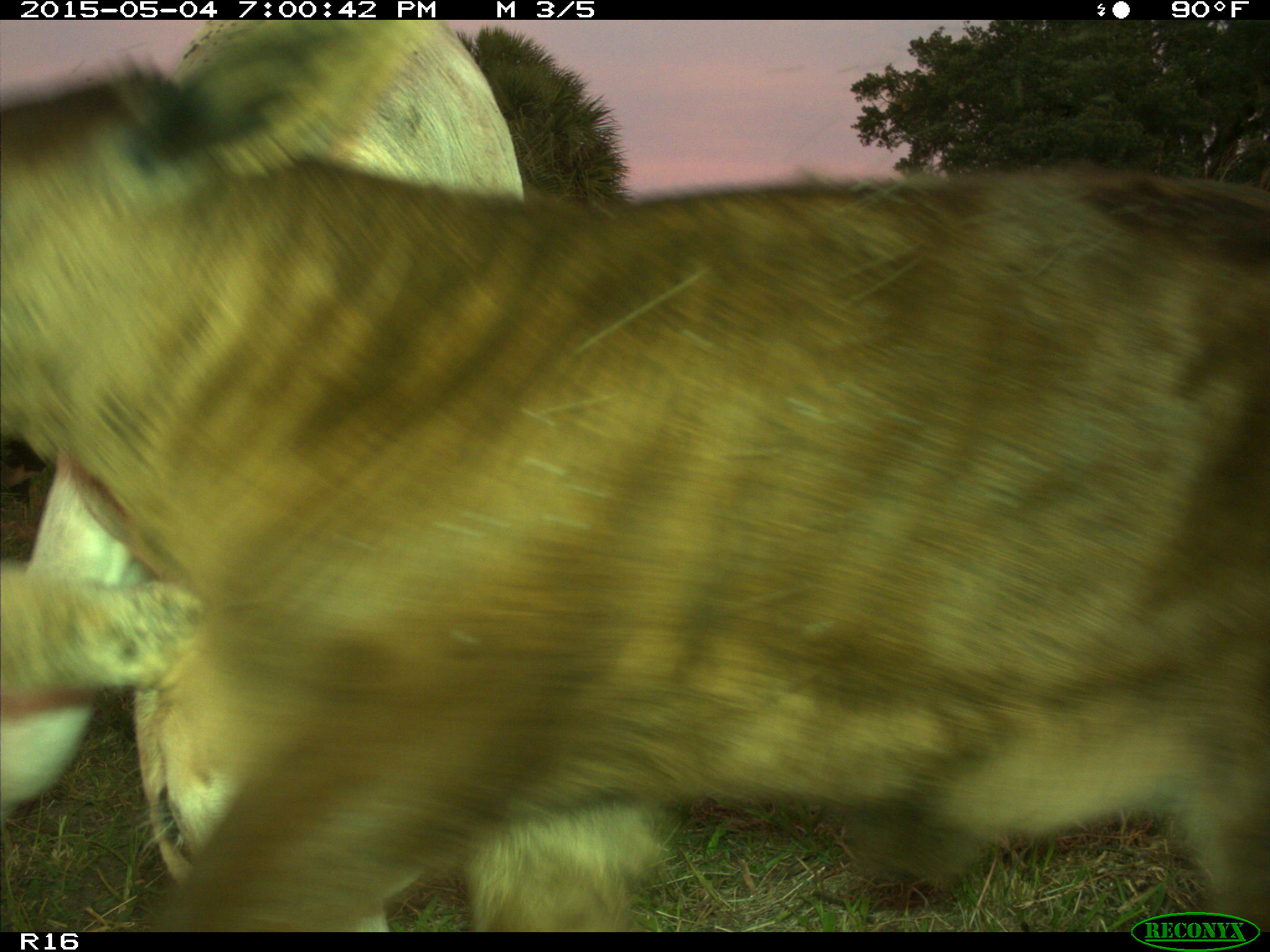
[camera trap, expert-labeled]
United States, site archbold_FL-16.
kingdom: Animalia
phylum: Chordata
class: Mammalia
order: Artiodactyla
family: Bovidae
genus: Bos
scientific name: Bos taurus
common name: domestic cow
Bos taurus (domestic cow).